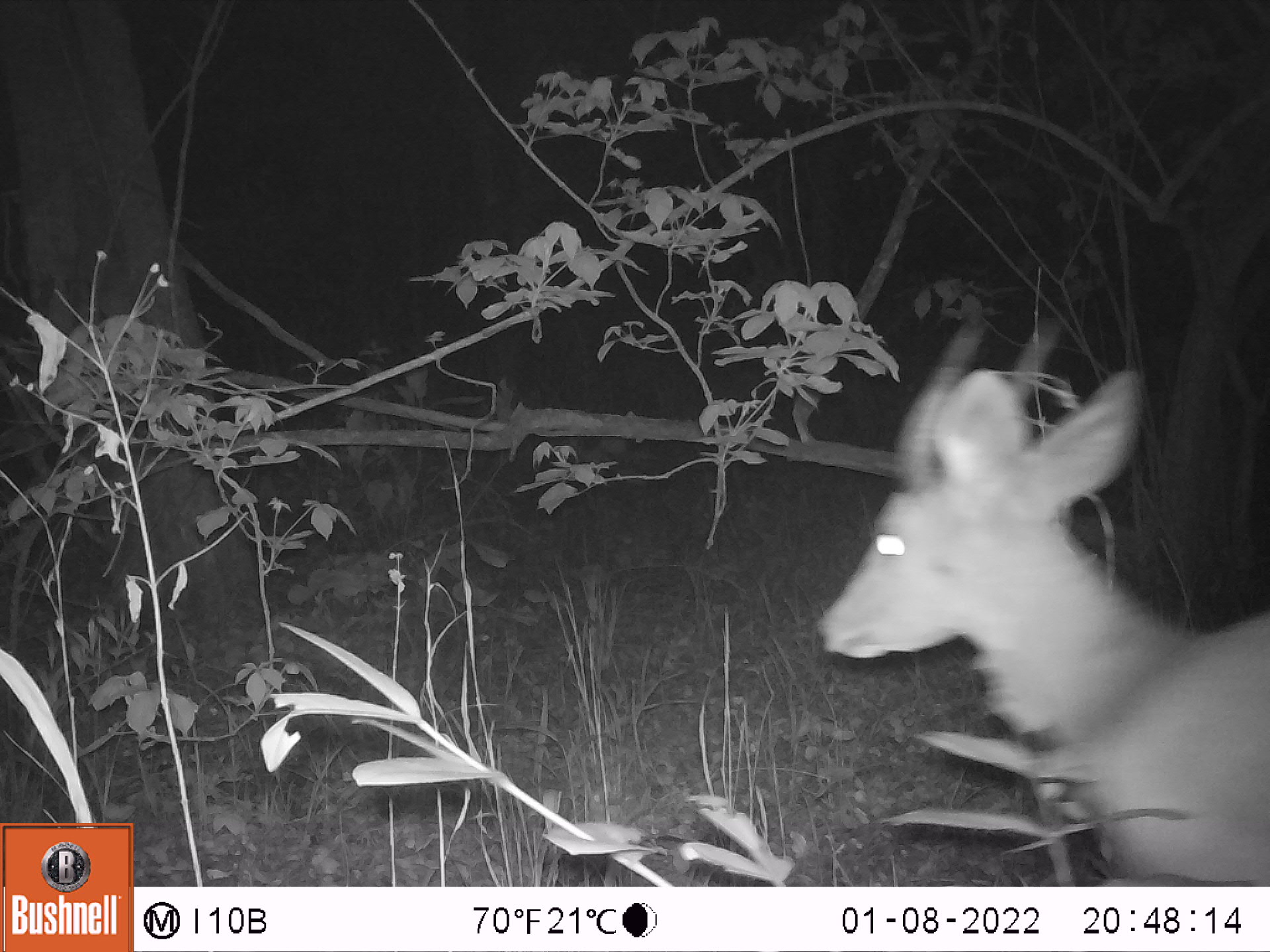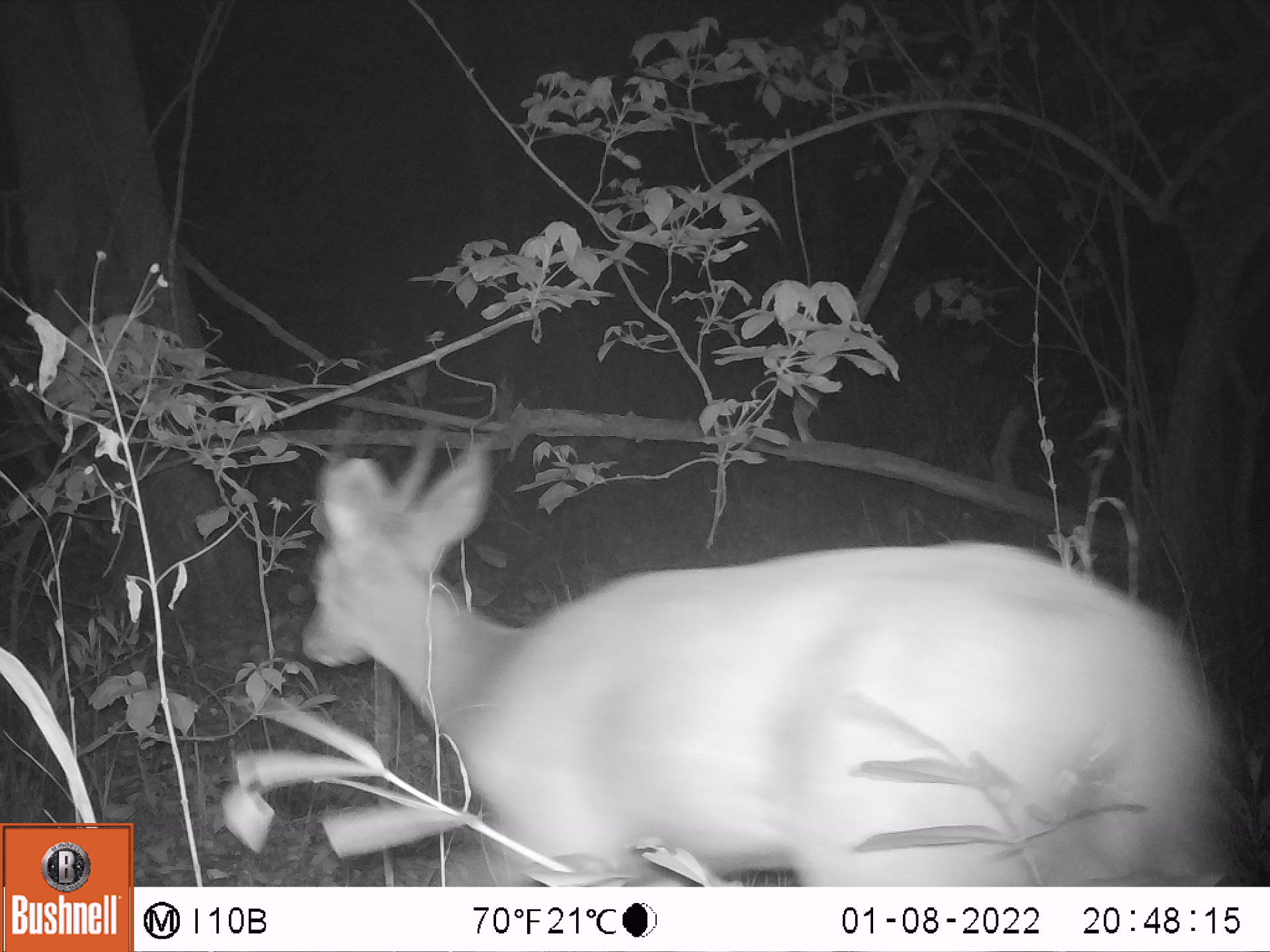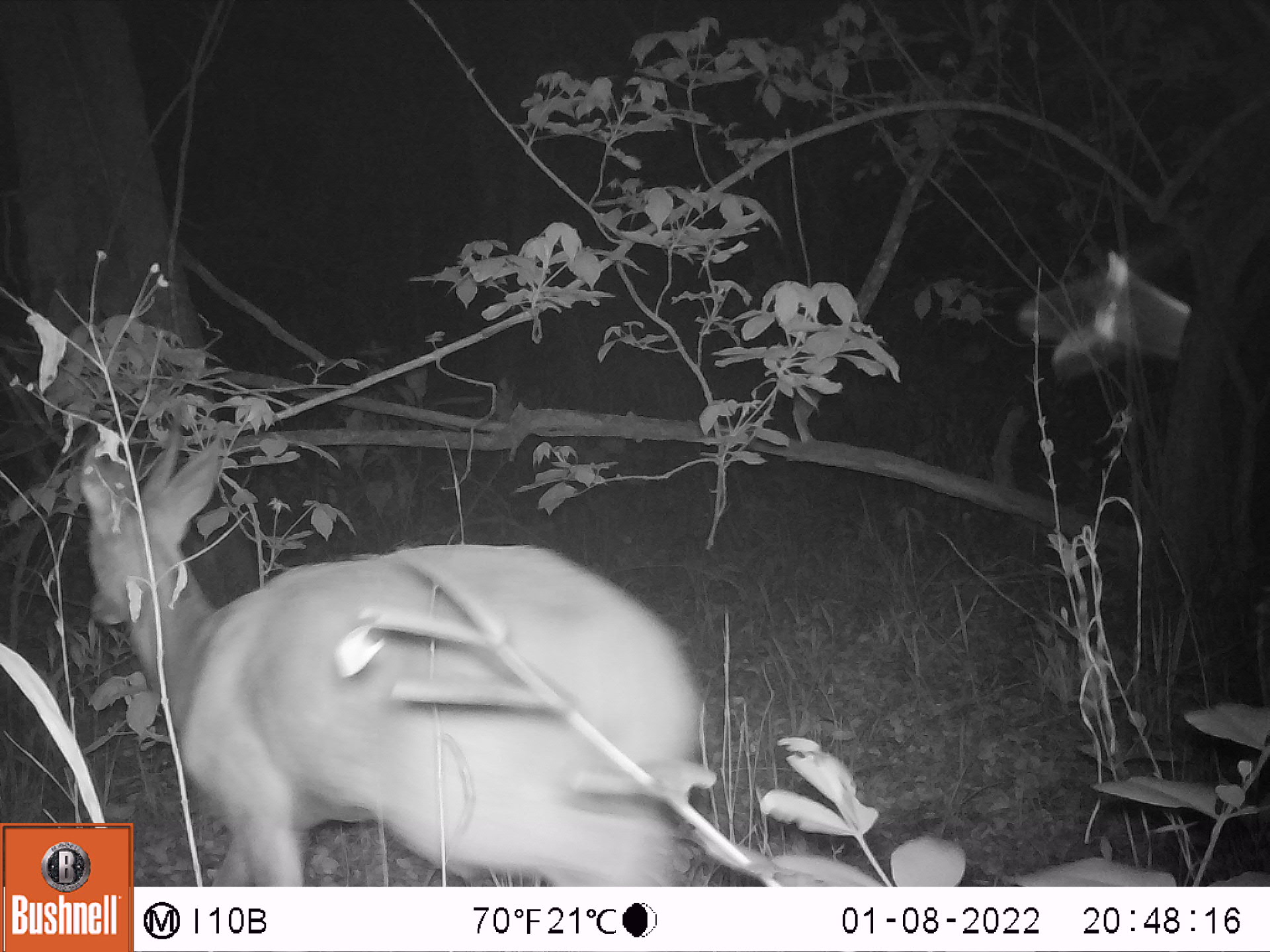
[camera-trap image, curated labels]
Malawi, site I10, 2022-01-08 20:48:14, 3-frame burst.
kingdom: Animalia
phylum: Chordata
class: Mammalia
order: Artiodactyla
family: Bovidae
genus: Tragelaphus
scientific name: Tragelaphus sylvaticus sylvaticus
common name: cape bushbuck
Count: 1.